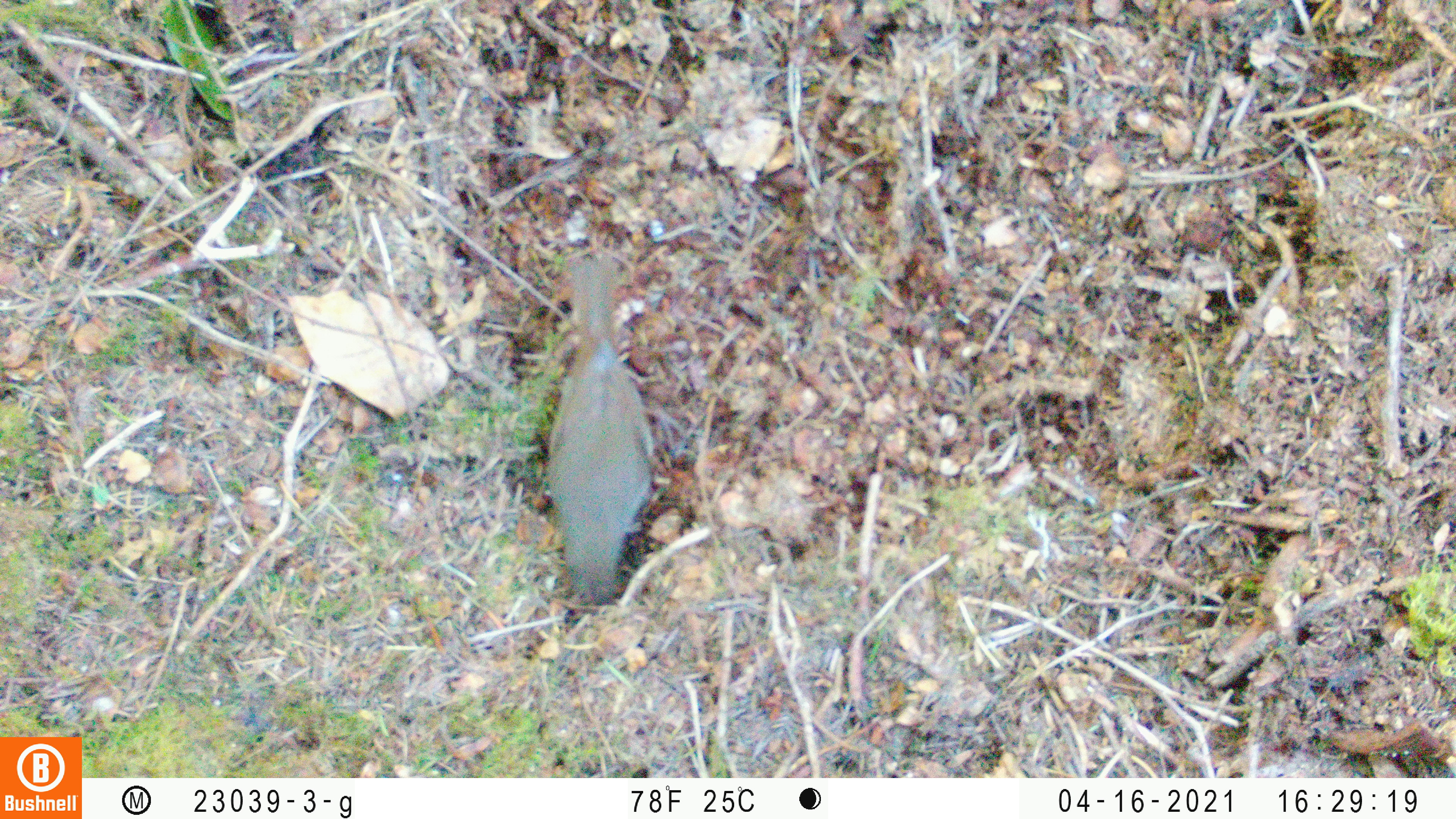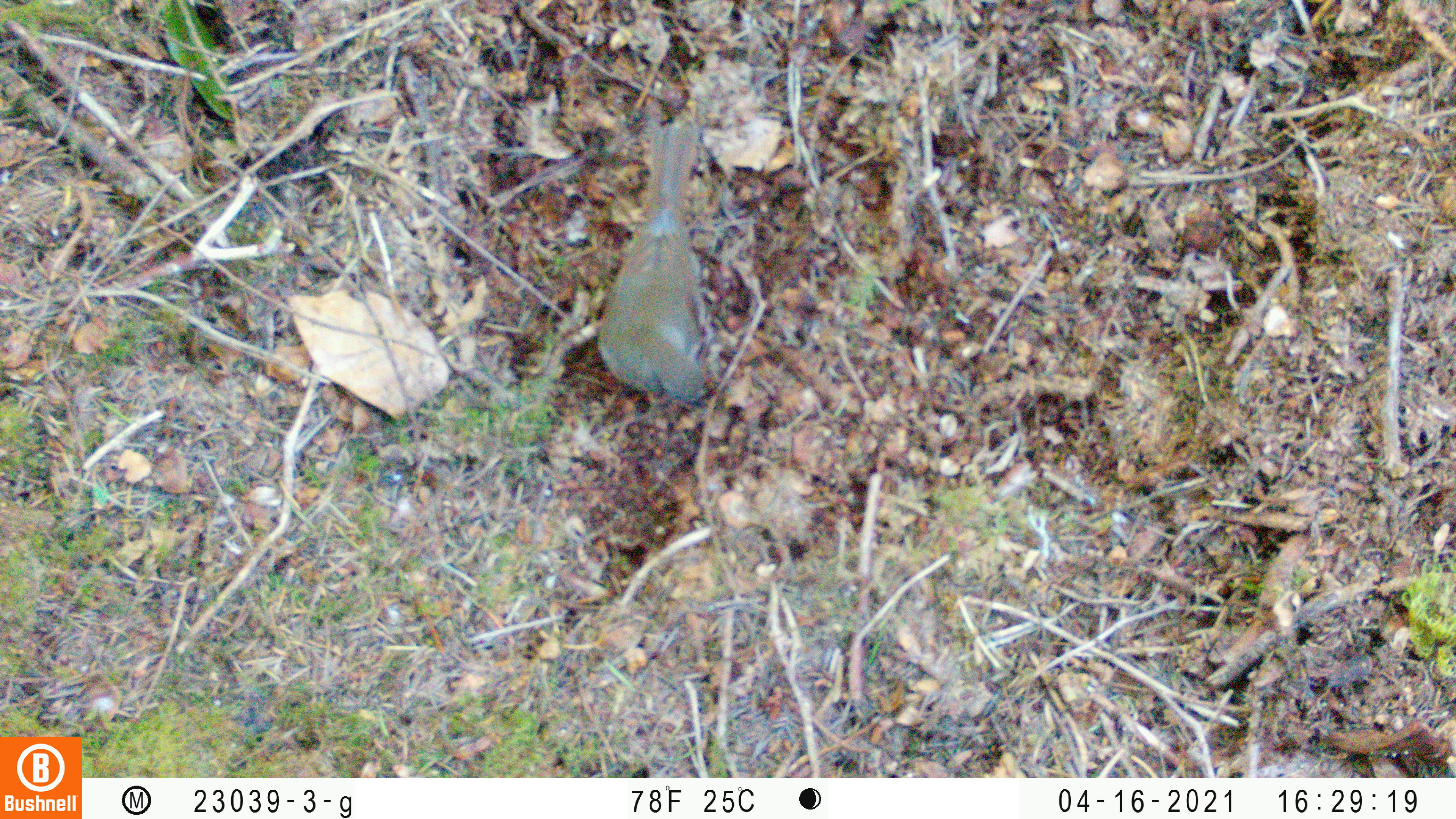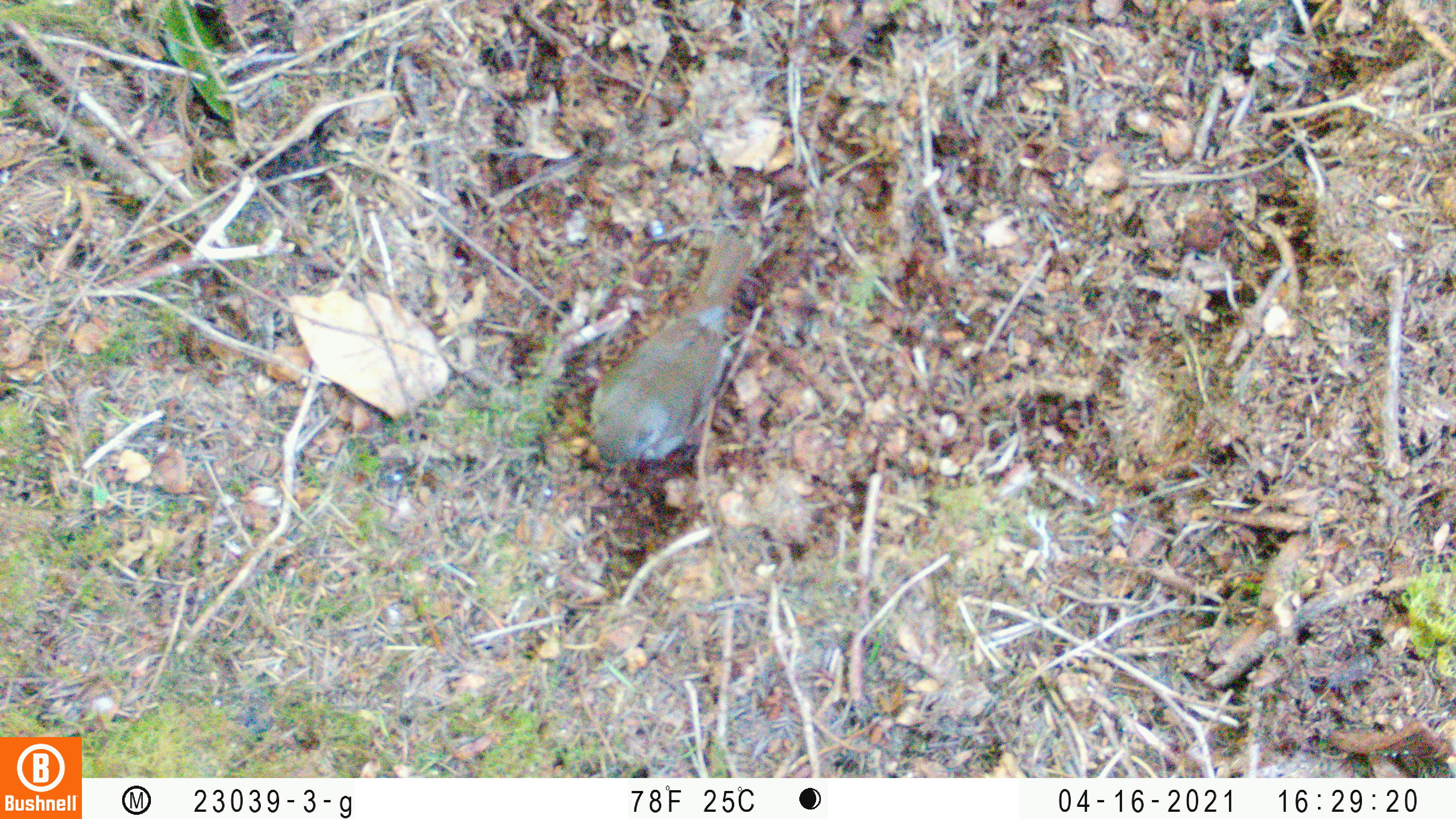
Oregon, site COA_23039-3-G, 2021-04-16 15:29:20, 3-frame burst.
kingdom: Animalia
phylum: Chordata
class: Aves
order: Passeriformes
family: Turdidae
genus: Catharus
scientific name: Catharus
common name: brown thrushes and nightingale-thrushes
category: catharus species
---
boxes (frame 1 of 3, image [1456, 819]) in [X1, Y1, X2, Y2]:
catharus species: [506, 214, 679, 631]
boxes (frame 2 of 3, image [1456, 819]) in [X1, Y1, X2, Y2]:
catharus species: [576, 81, 746, 425]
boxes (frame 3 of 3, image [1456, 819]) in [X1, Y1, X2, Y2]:
catharus species: [558, 209, 813, 519]